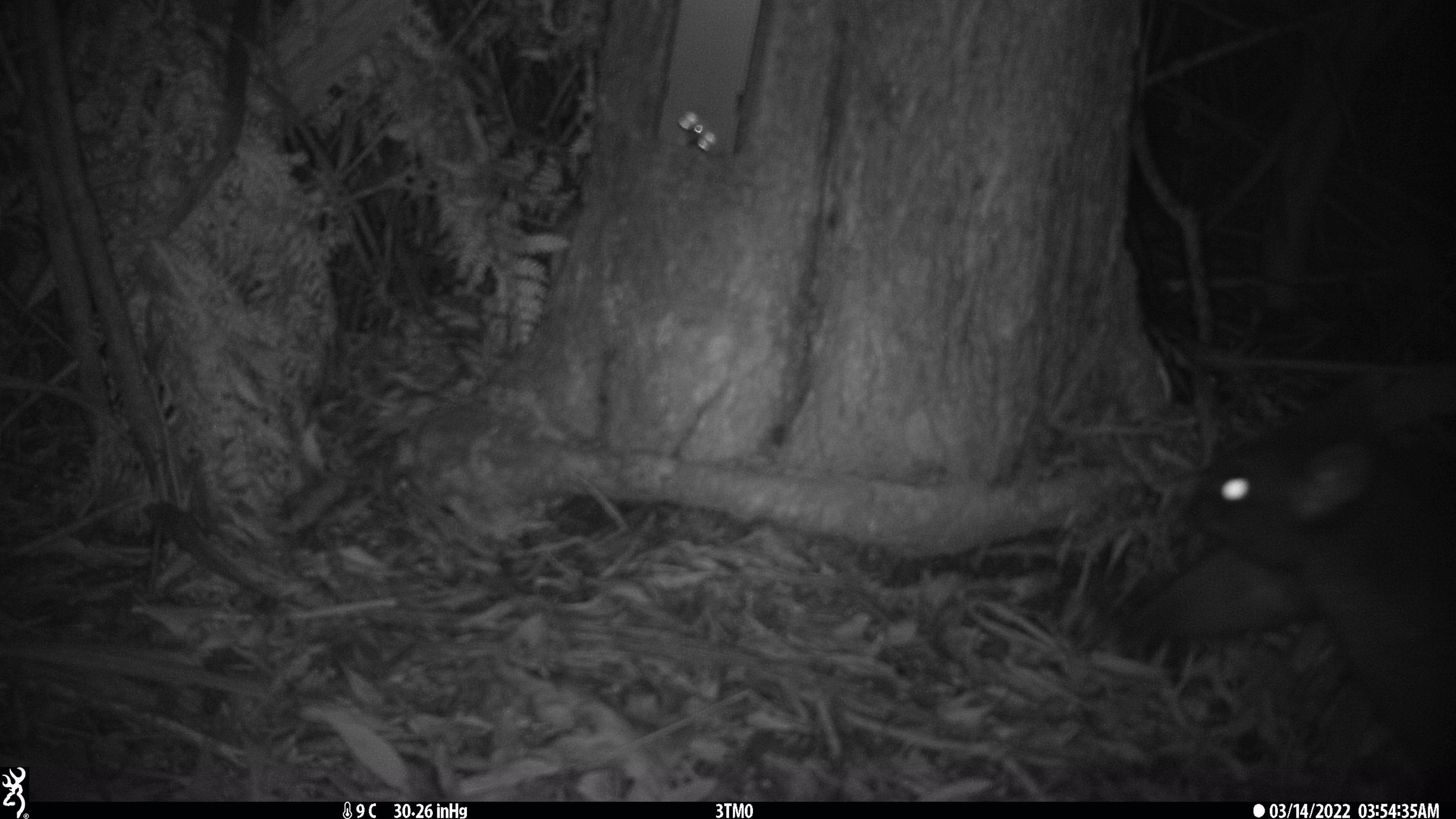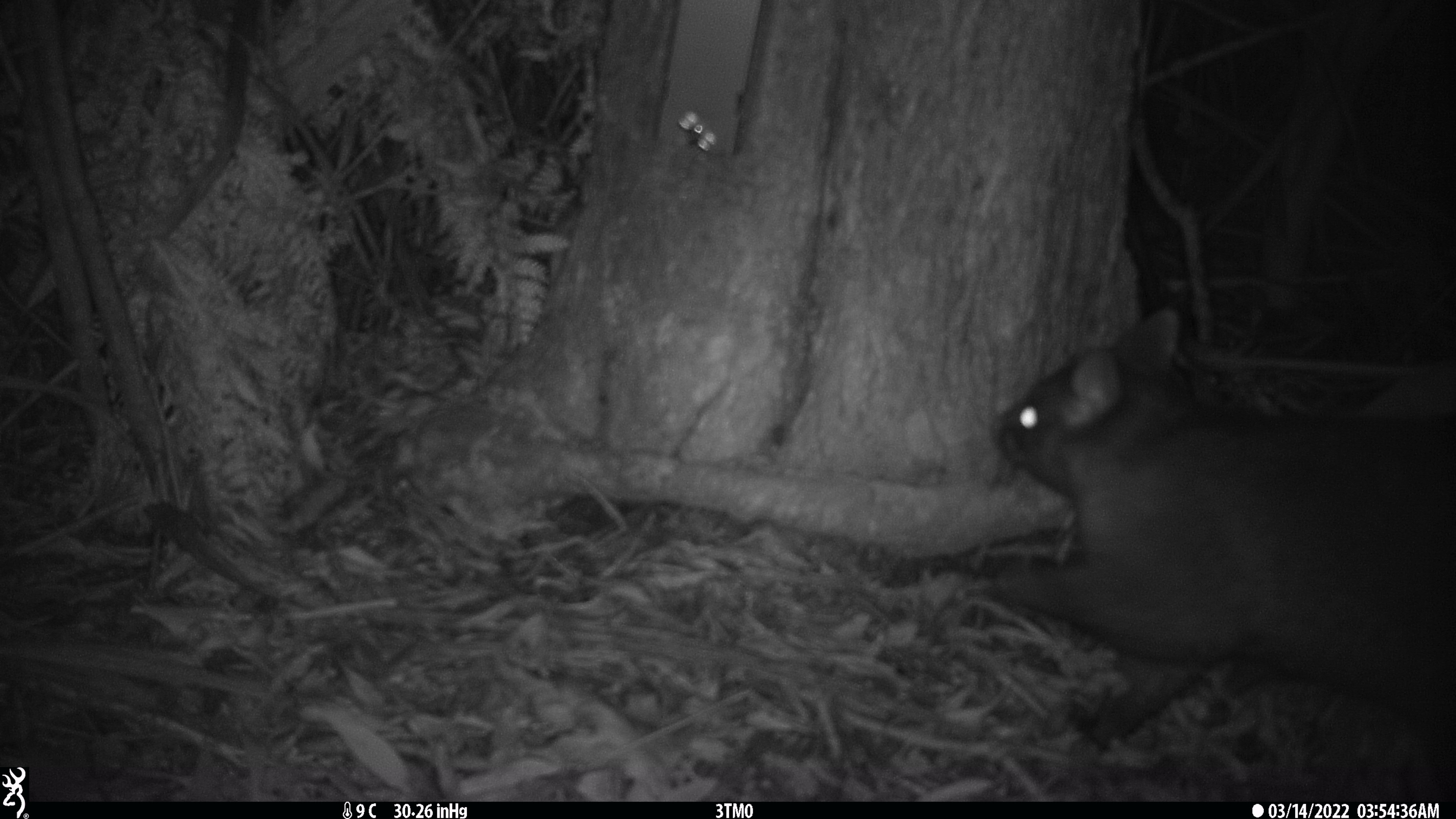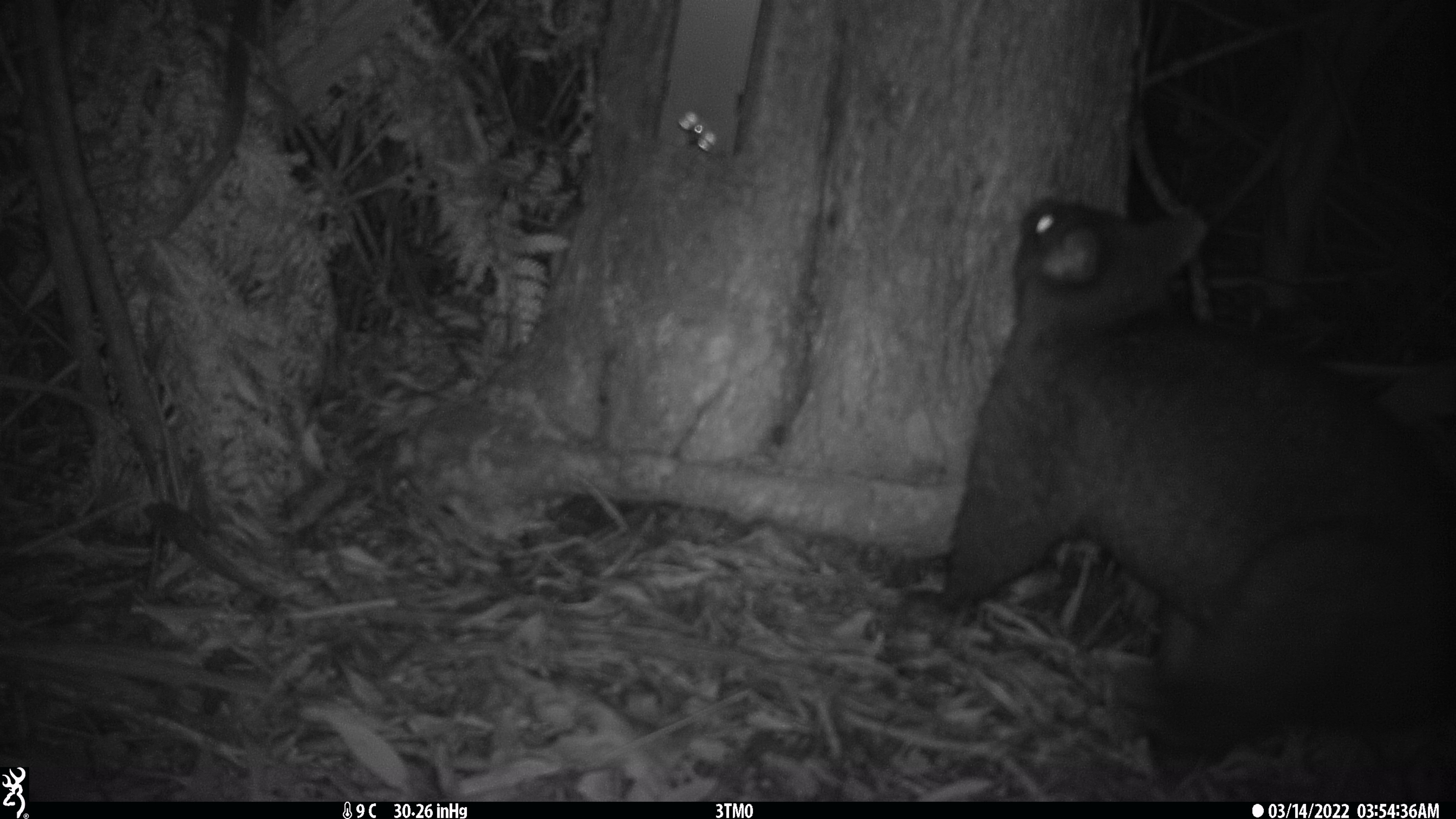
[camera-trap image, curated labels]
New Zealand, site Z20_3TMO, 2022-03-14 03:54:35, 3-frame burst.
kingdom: Animalia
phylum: Chordata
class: Mammalia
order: Diprotodontia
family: Phalangeridae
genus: Trichosurus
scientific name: Trichosurus vulpecula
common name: common brushtail possum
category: possum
Possum (common brushtail possum) (Trichosurus vulpecula).